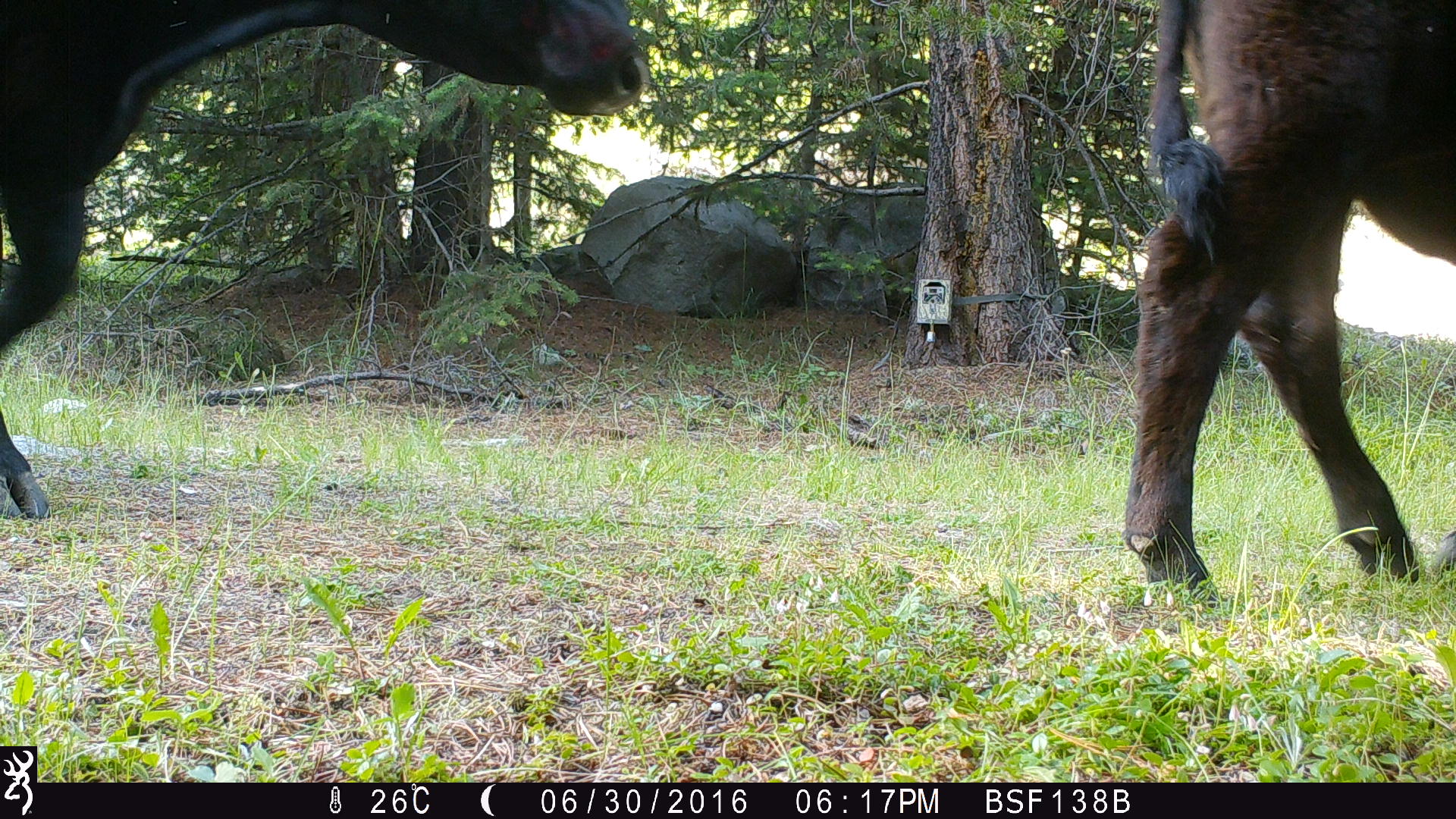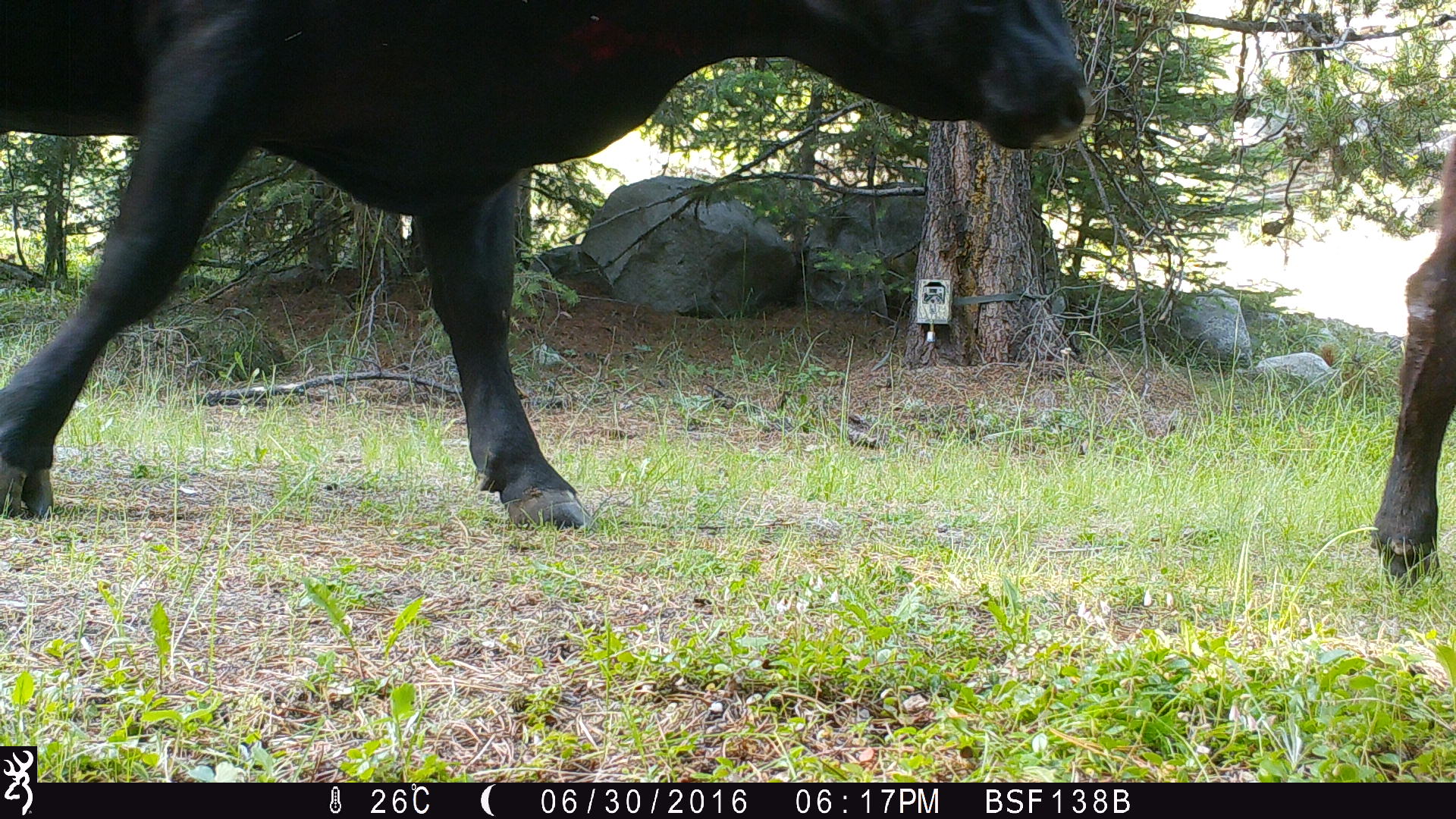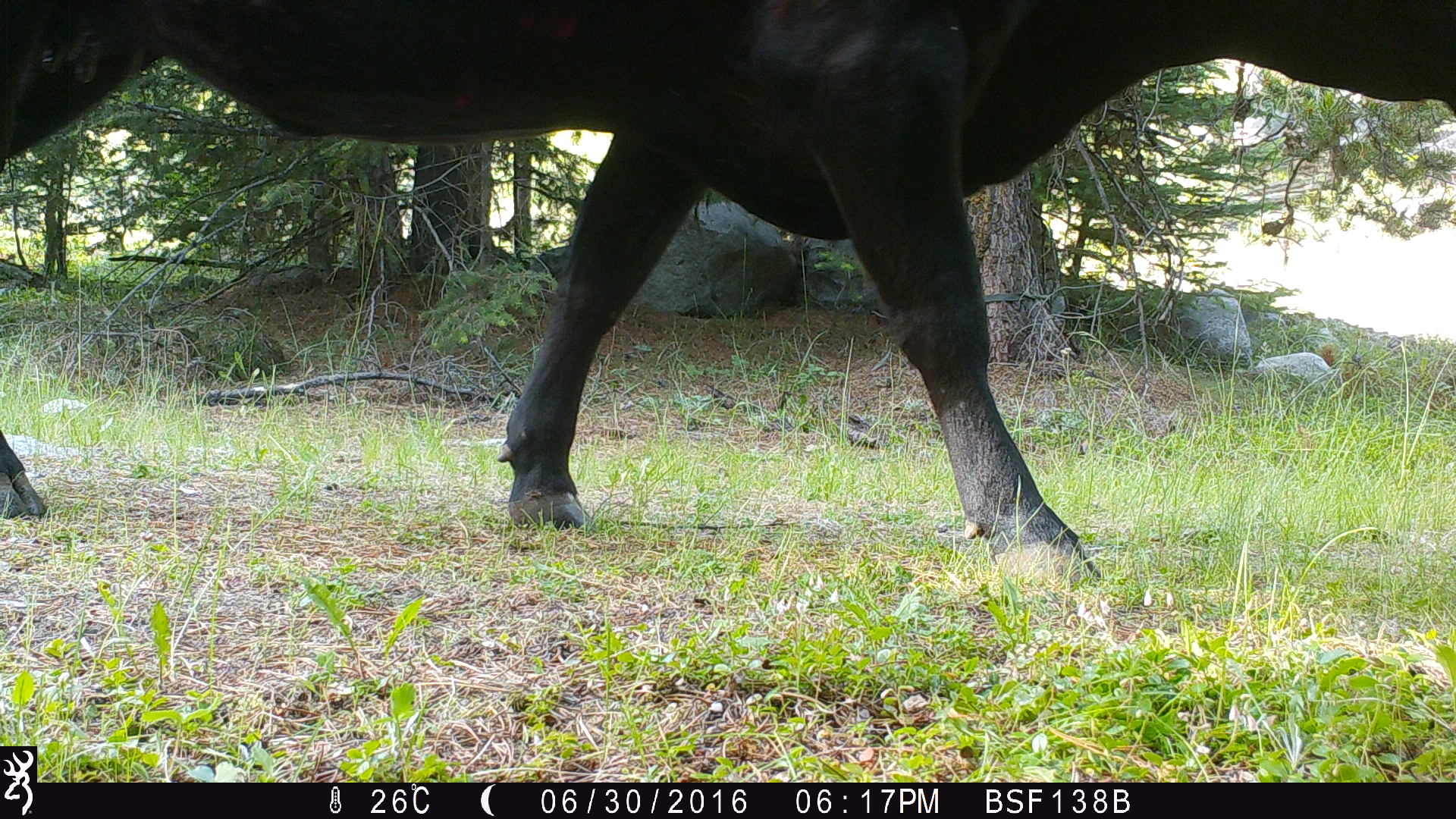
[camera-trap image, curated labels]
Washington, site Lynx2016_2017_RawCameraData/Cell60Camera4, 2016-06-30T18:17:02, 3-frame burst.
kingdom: Animalia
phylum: Chordata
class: Mammalia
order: Artiodactyla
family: Bovidae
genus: Bos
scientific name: Bos taurus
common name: domestic cattle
Domestic cattle (Bos taurus). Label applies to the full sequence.